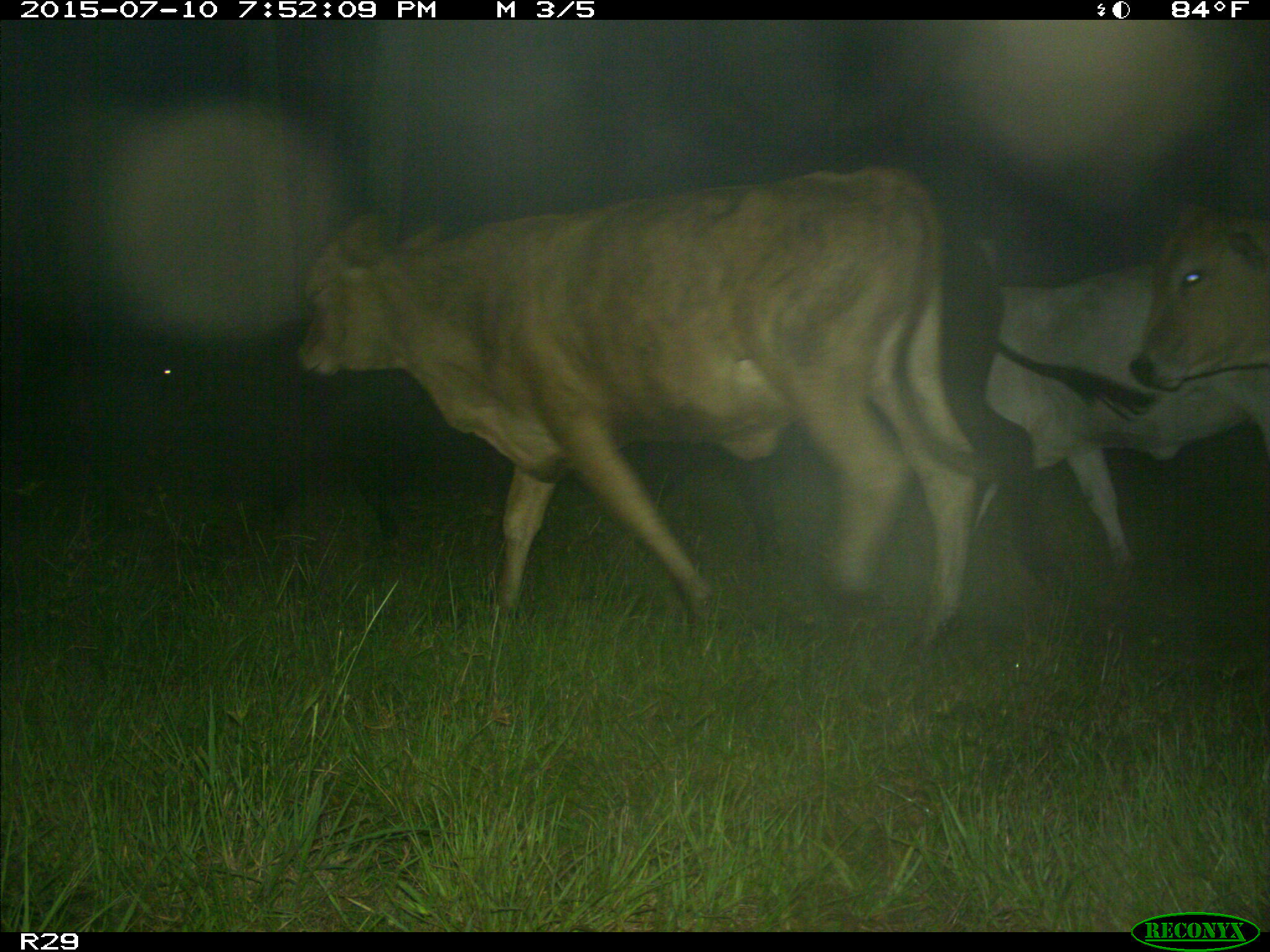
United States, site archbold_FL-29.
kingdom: Animalia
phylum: Chordata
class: Mammalia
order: Artiodactyla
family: Bovidae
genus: Bos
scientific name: Bos taurus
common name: domestic cow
Bos taurus (domestic cow).